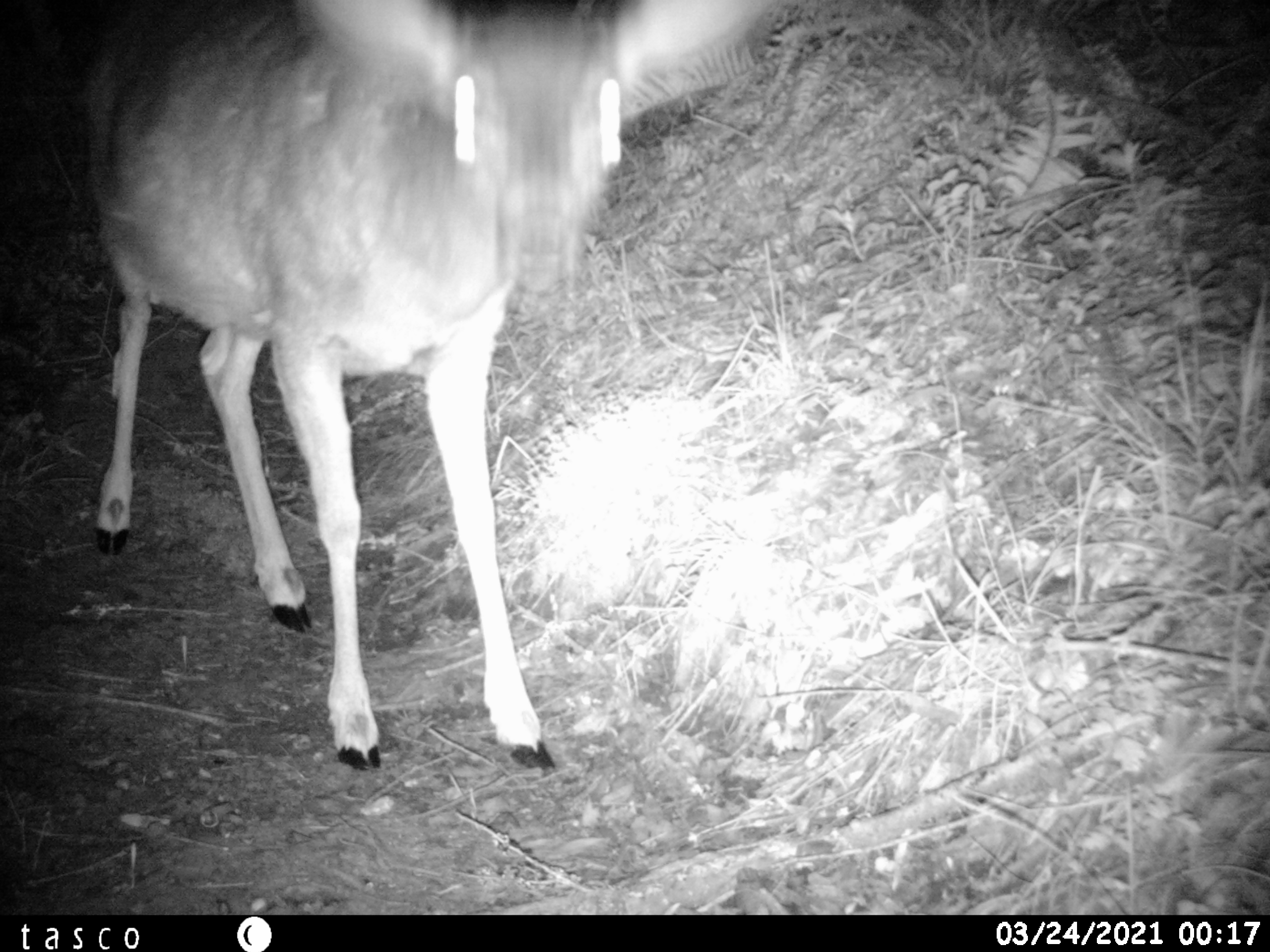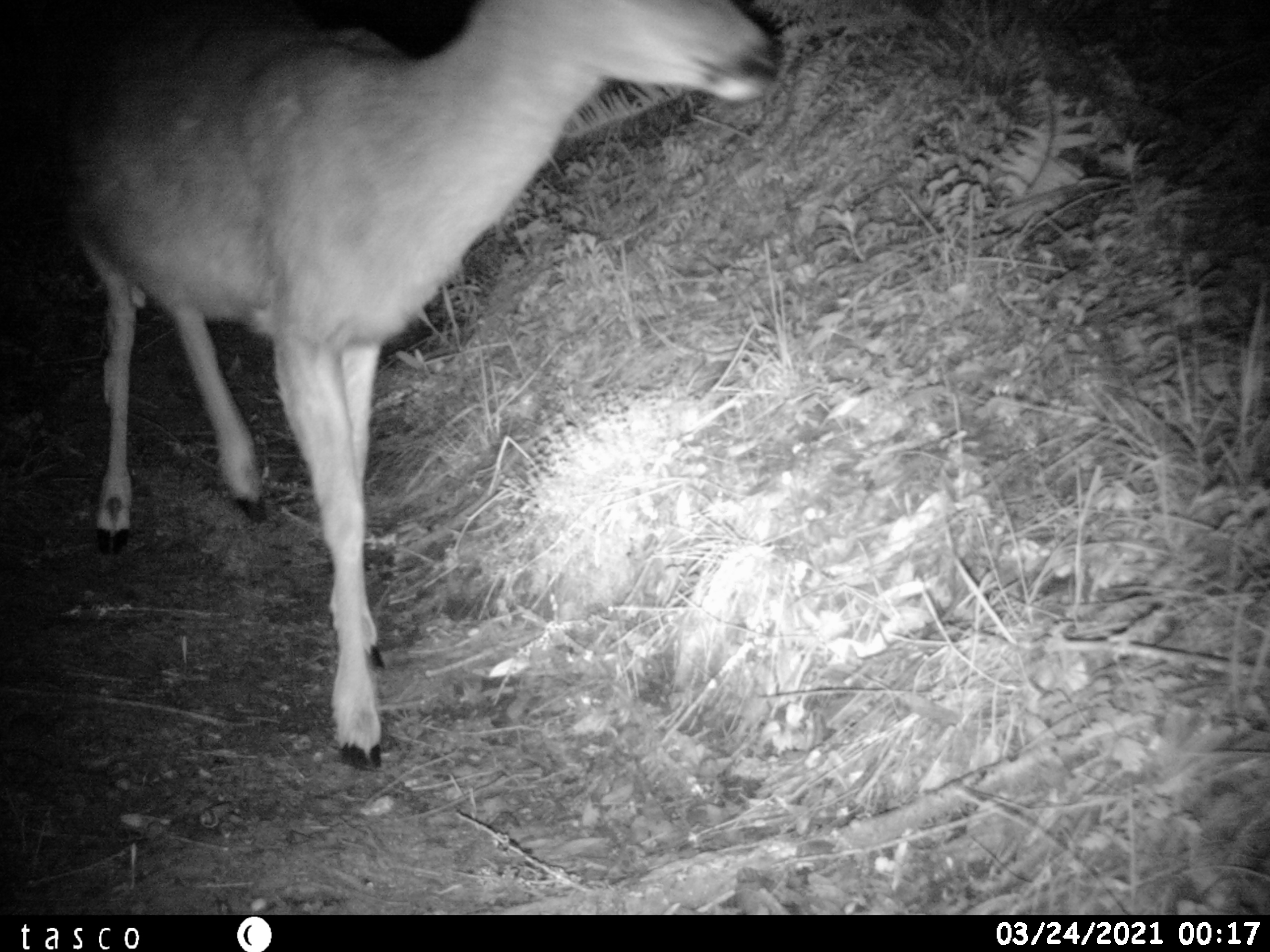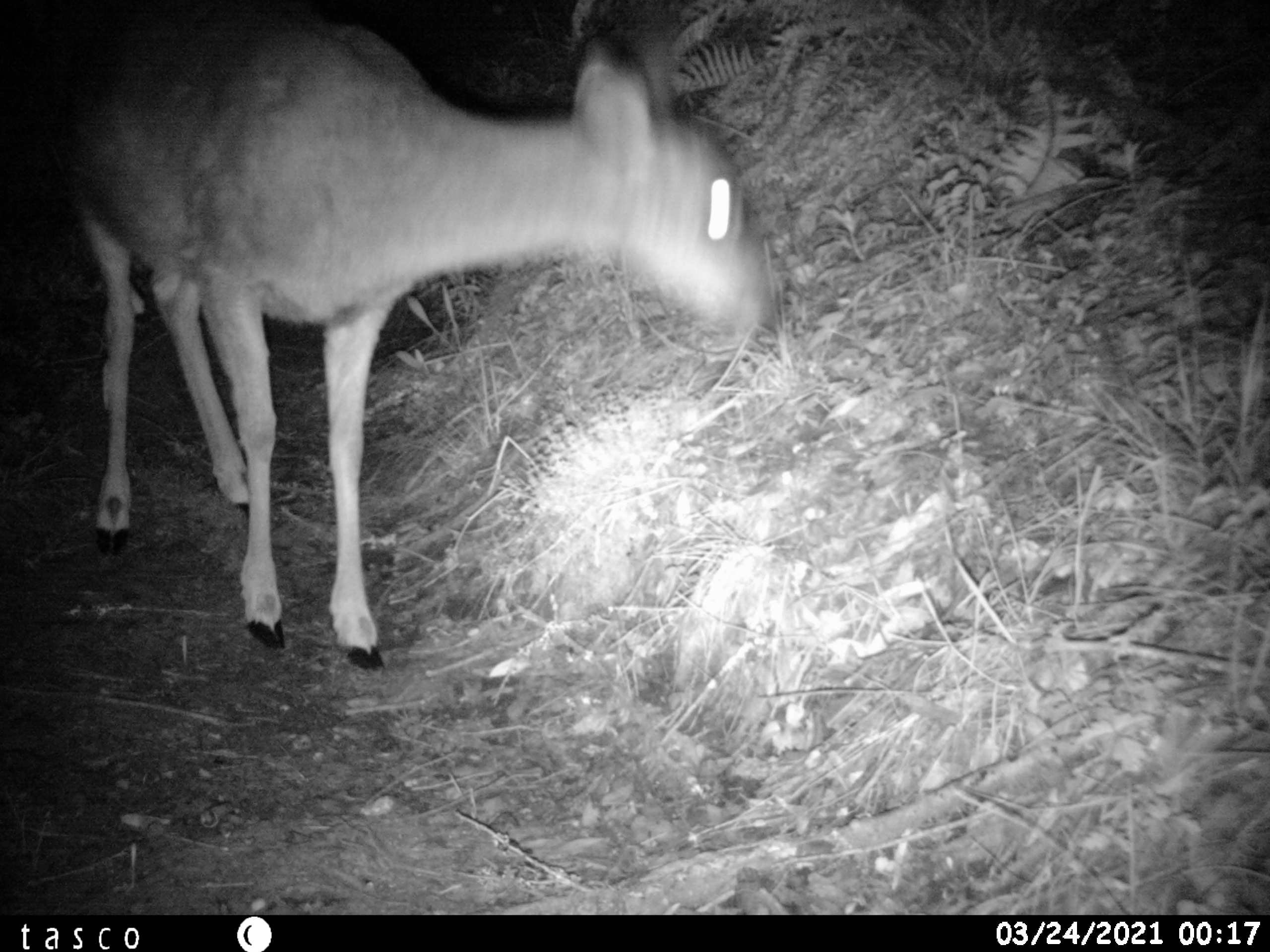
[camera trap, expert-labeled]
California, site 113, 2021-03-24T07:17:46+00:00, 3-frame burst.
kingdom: Animalia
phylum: Chordata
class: Mammalia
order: Artiodactyla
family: Cervidae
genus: Odocoileus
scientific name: Odocoileus hemionus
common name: mule deer